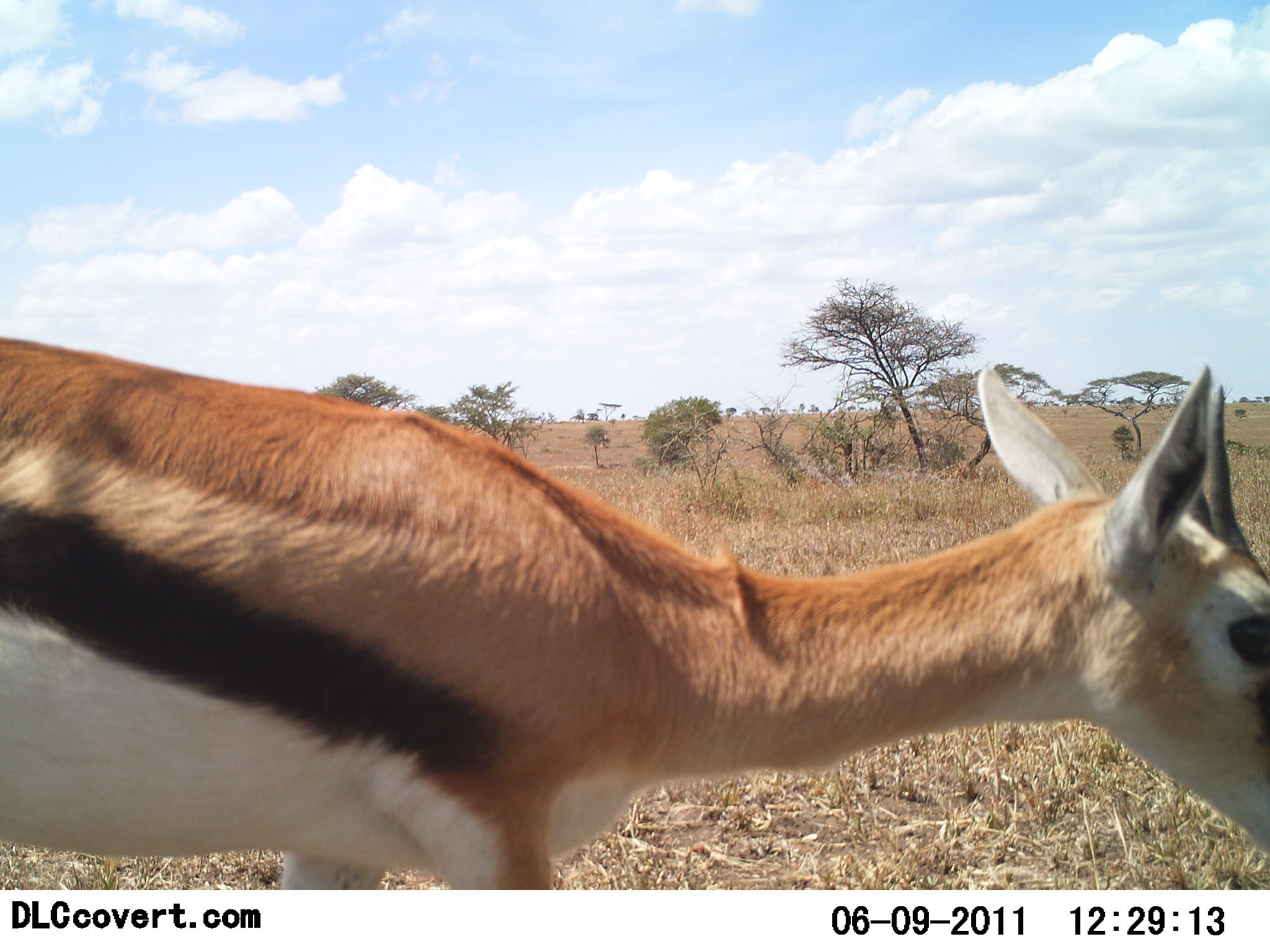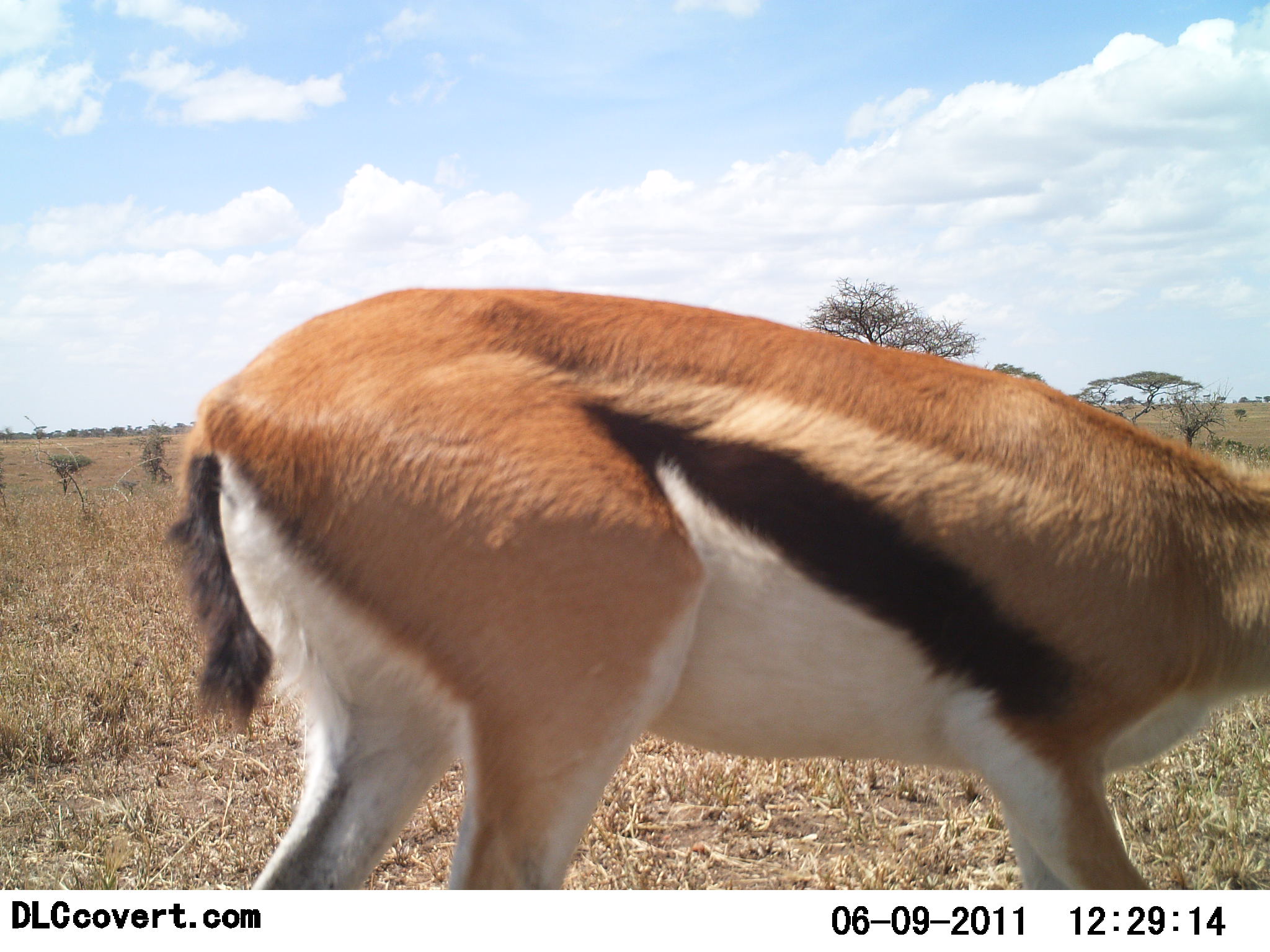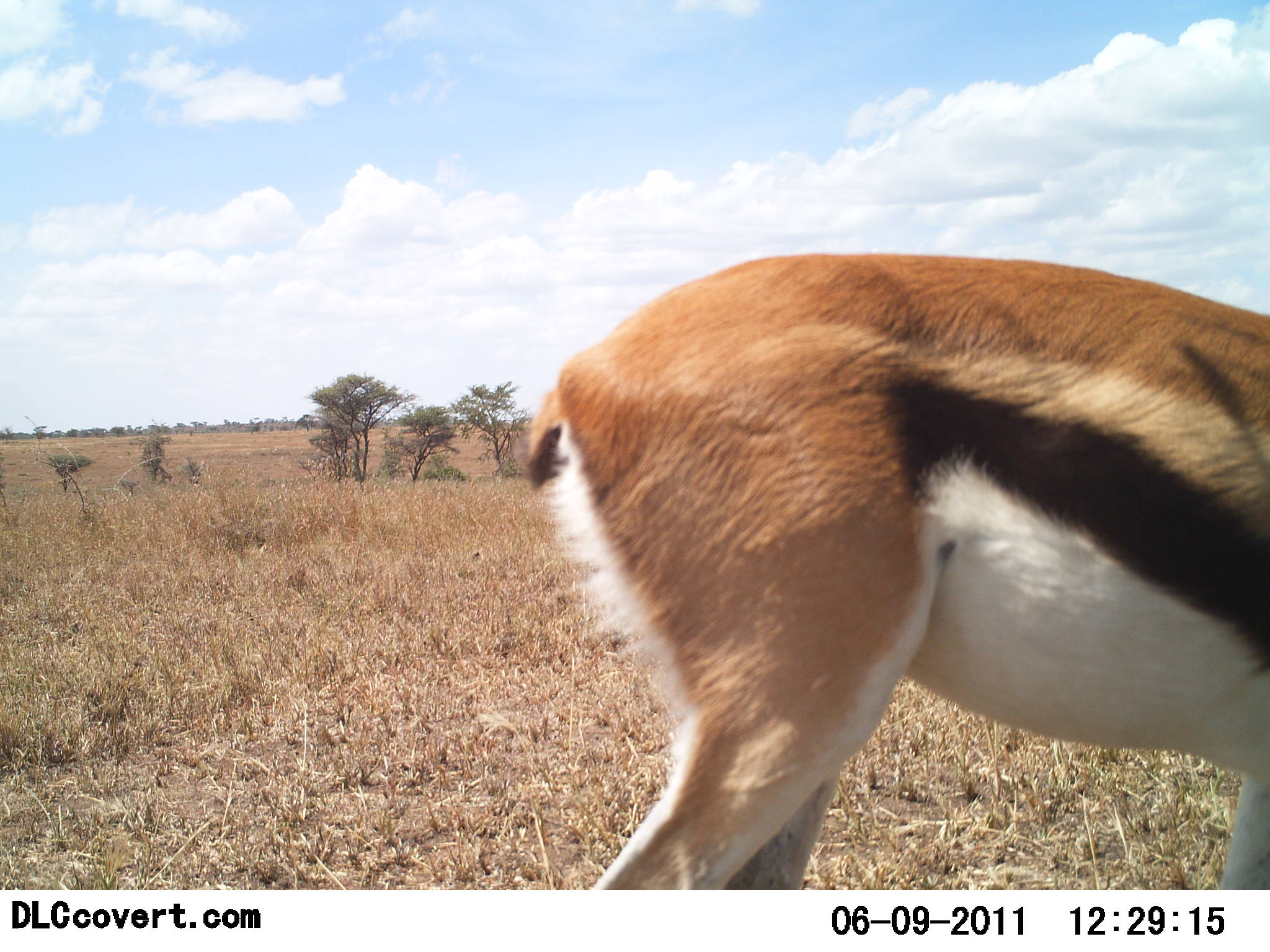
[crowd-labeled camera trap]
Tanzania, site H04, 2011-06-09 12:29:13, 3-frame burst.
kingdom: Animalia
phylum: Chordata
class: Mammalia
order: Artiodactyla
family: Bovidae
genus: Eudorcas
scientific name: Eudorcas thomsonii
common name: thomson's gazelle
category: gazellethomsons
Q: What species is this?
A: Gazellethomsons (thomson's gazelle) (Eudorcas thomsonii).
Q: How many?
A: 1.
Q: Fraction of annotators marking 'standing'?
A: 15%.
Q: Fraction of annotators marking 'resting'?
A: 0%.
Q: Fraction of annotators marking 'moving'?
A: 92%.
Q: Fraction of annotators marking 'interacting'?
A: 0%.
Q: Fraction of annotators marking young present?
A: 0%.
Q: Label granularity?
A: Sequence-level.